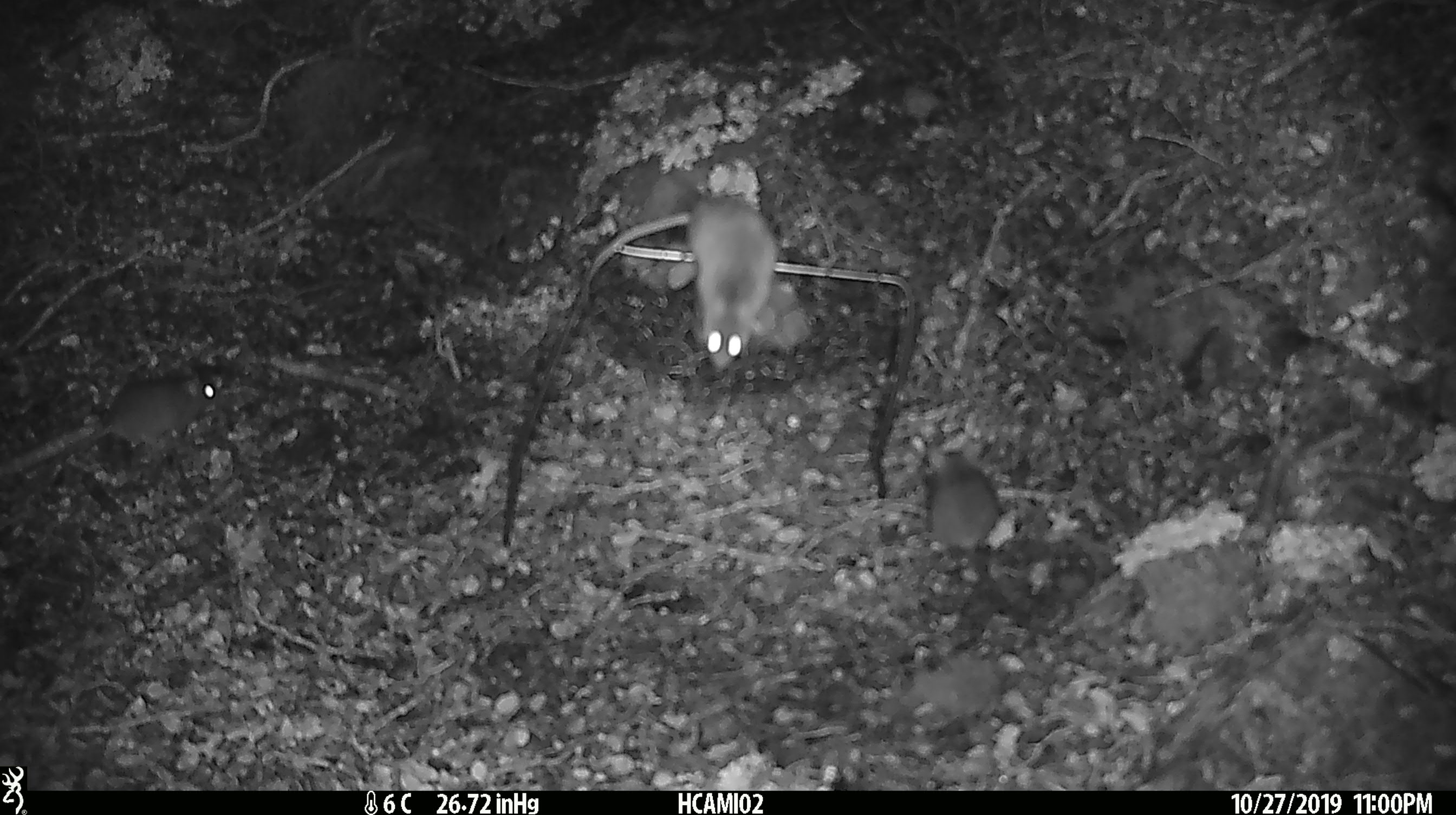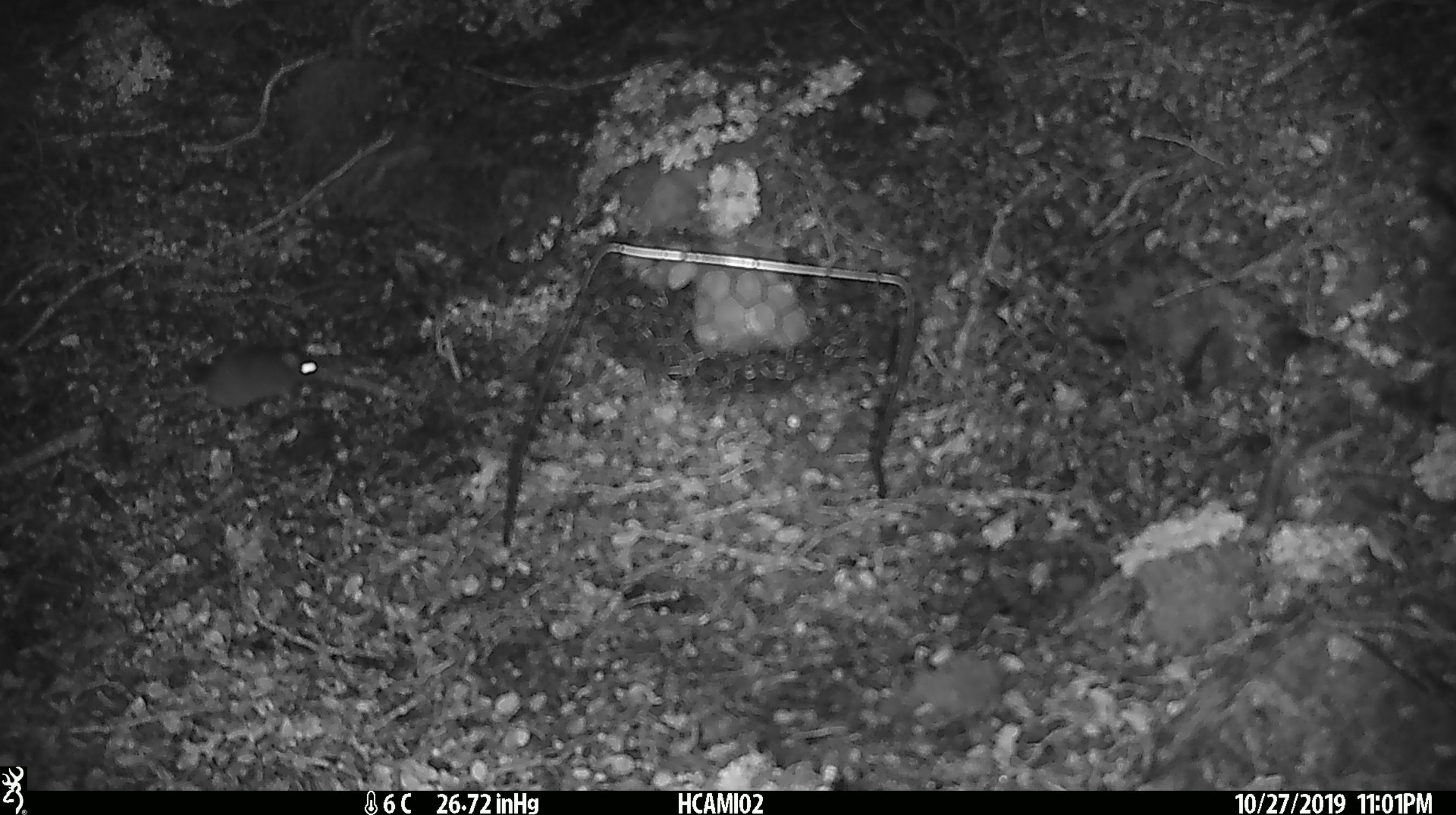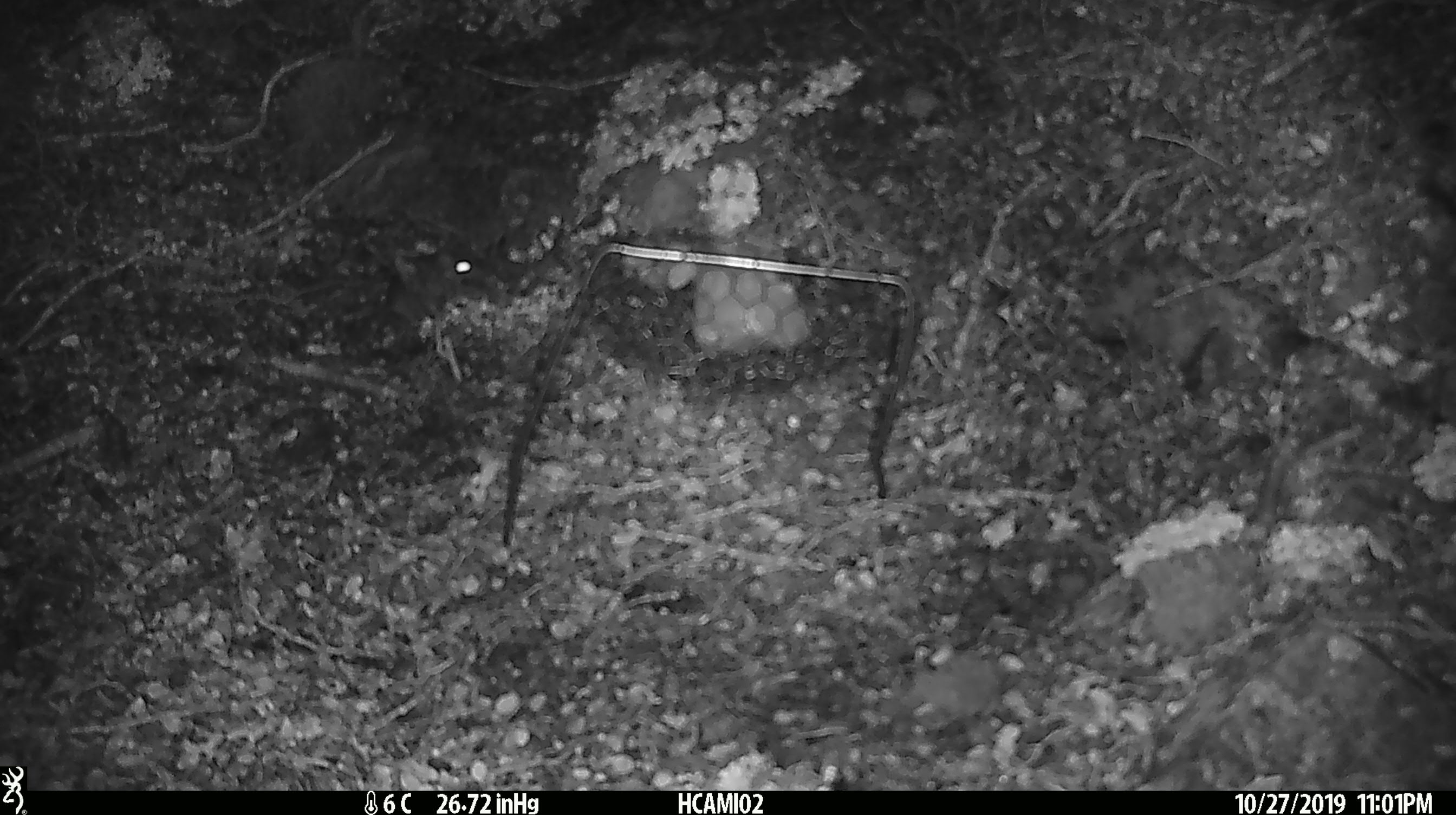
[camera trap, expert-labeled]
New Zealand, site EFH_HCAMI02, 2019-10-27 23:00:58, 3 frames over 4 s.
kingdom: Animalia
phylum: Chordata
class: Mammalia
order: Rodentia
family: Muridae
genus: Mus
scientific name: Mus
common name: mouse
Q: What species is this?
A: Mouse (Mus).